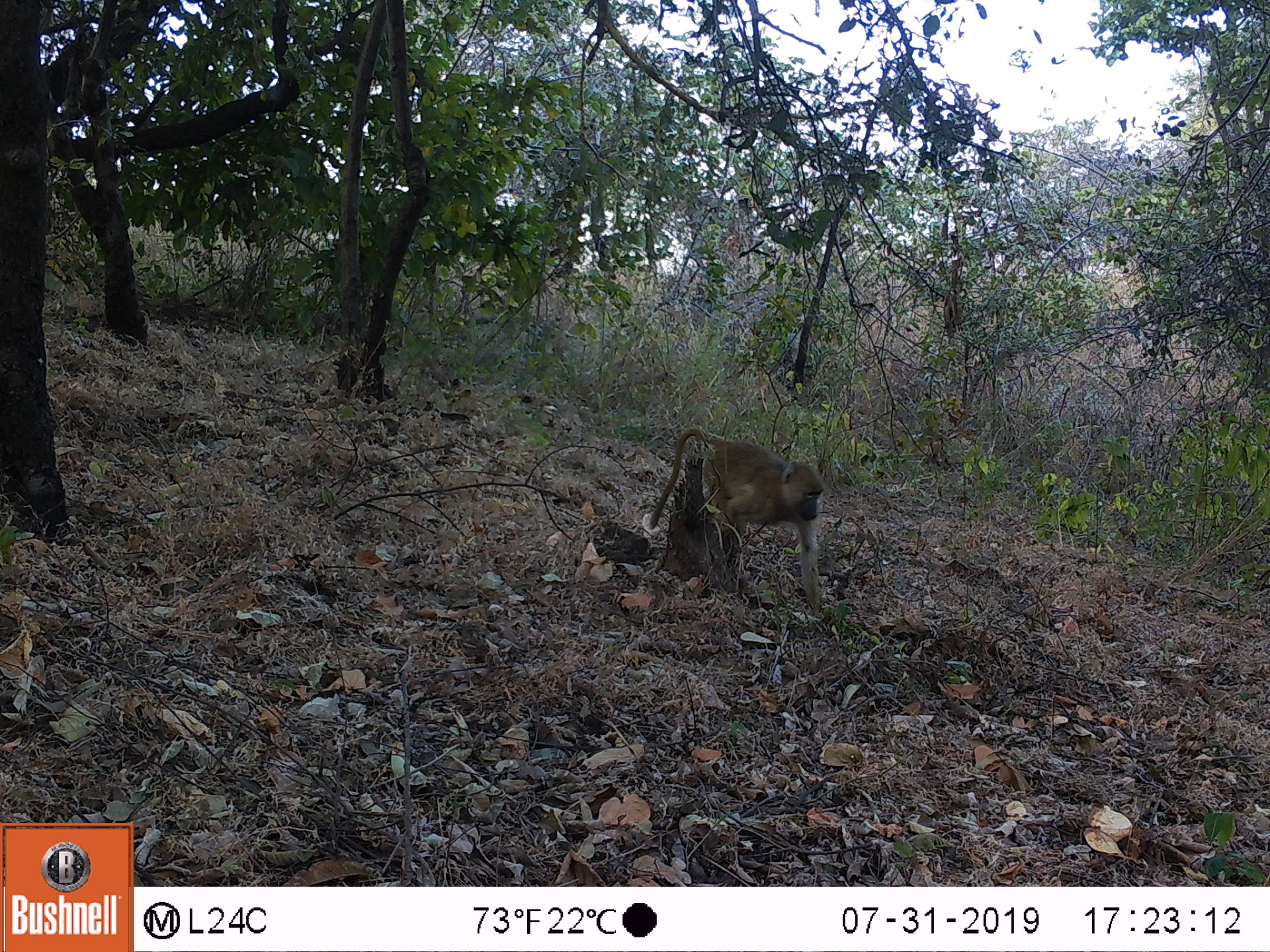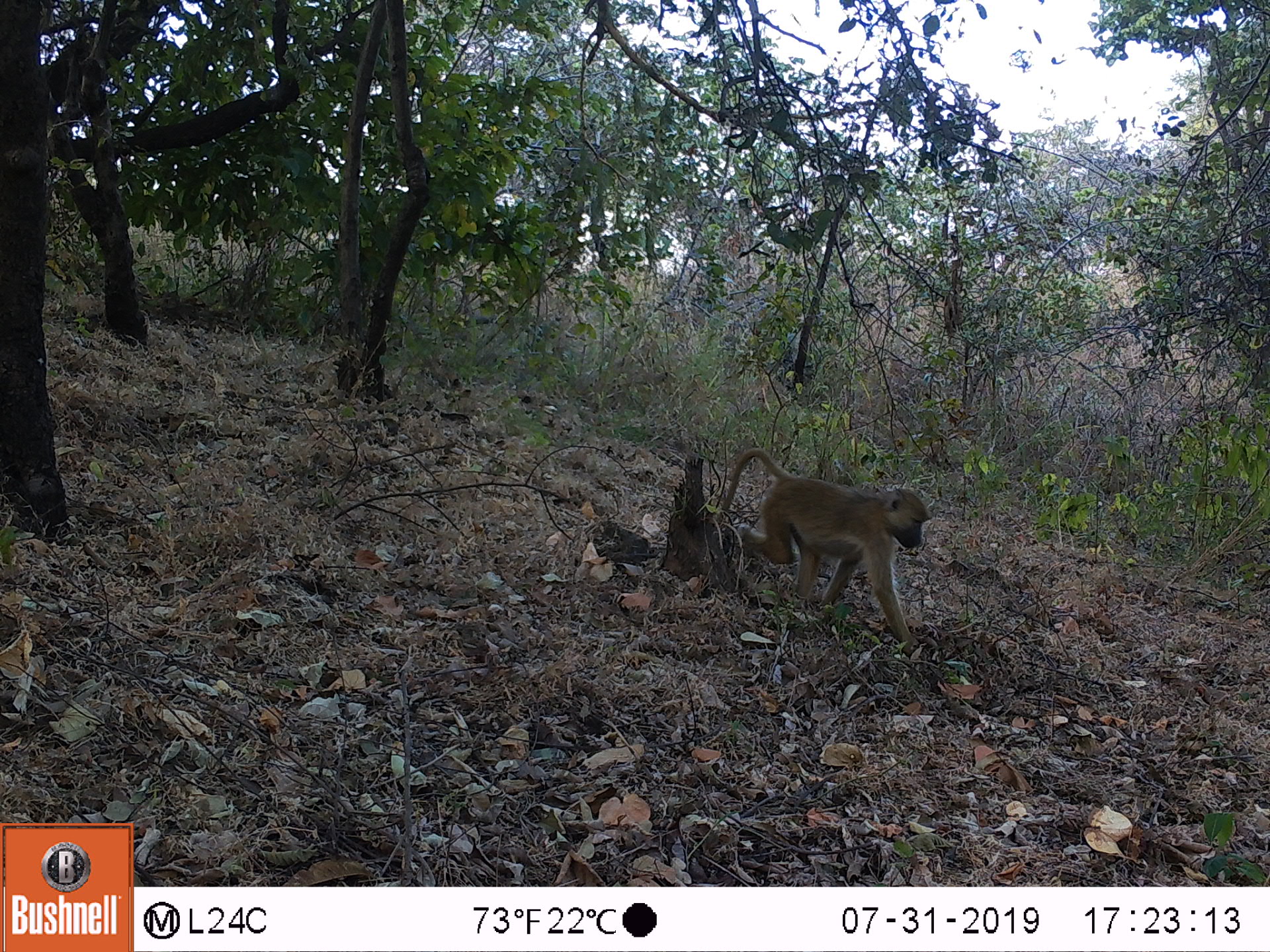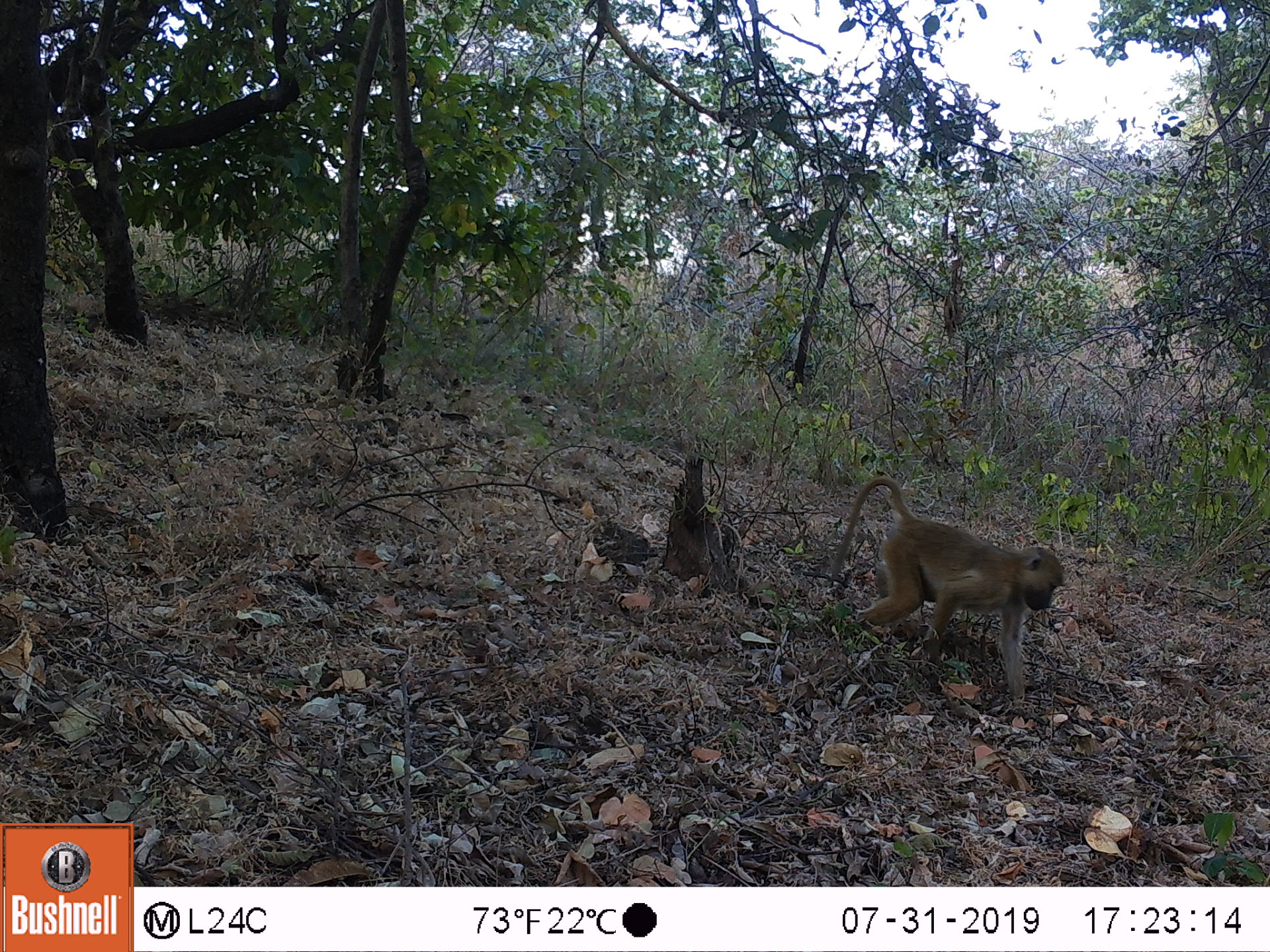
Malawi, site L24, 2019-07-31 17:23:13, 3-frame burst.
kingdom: Animalia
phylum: Chordata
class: Mammalia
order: Primates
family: Cercopithecidae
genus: Papio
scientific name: Papio cynocephalus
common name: yellow baboon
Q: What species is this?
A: Yellow baboon (Papio cynocephalus).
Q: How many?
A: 1.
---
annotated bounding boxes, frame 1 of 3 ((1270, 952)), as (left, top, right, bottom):
yellow baboon: (652, 428, 826, 609)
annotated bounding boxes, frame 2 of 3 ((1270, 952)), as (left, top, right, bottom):
yellow baboon: (717, 453, 929, 650)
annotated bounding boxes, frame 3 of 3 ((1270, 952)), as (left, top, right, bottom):
yellow baboon: (831, 468, 1071, 710)